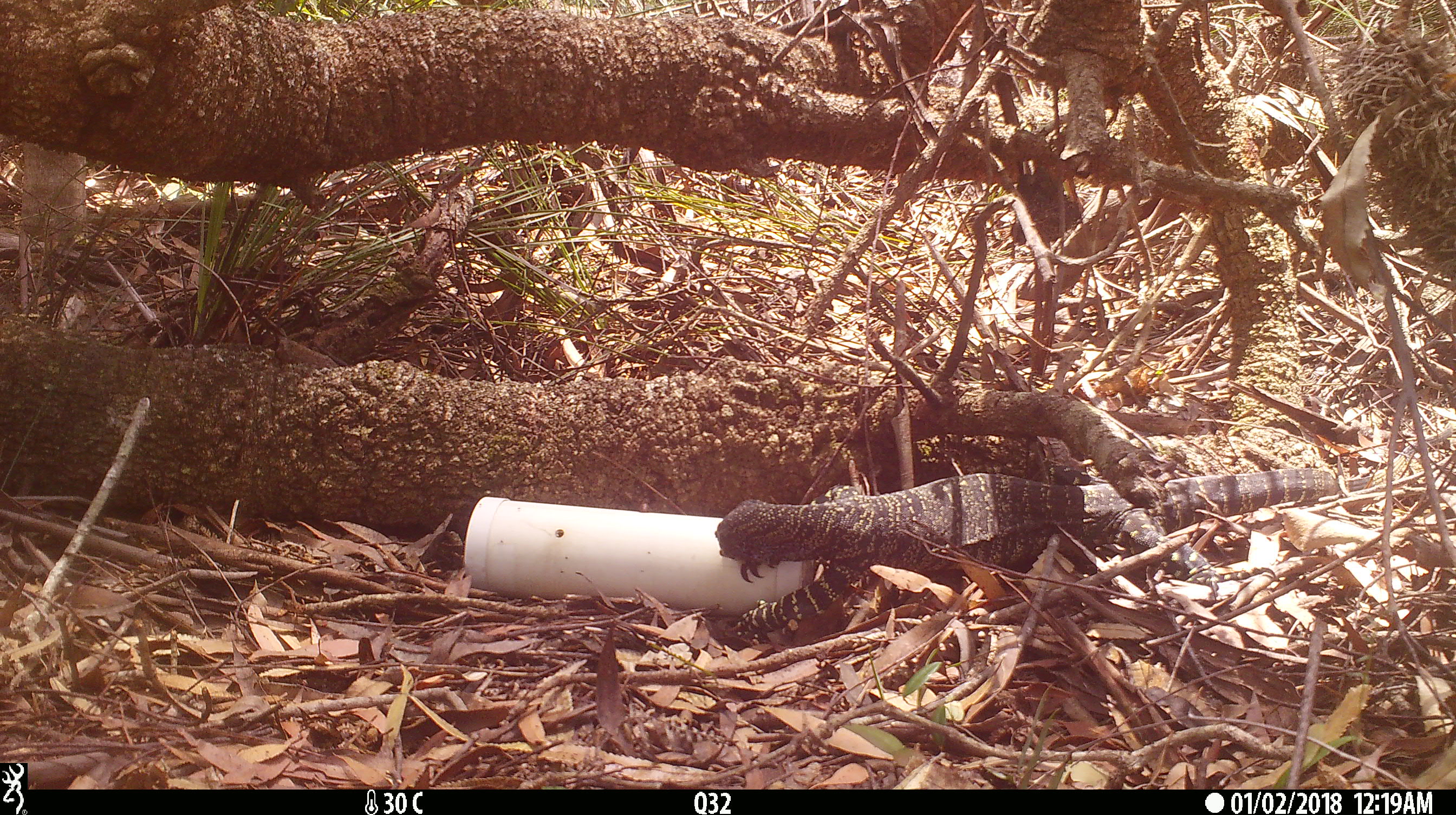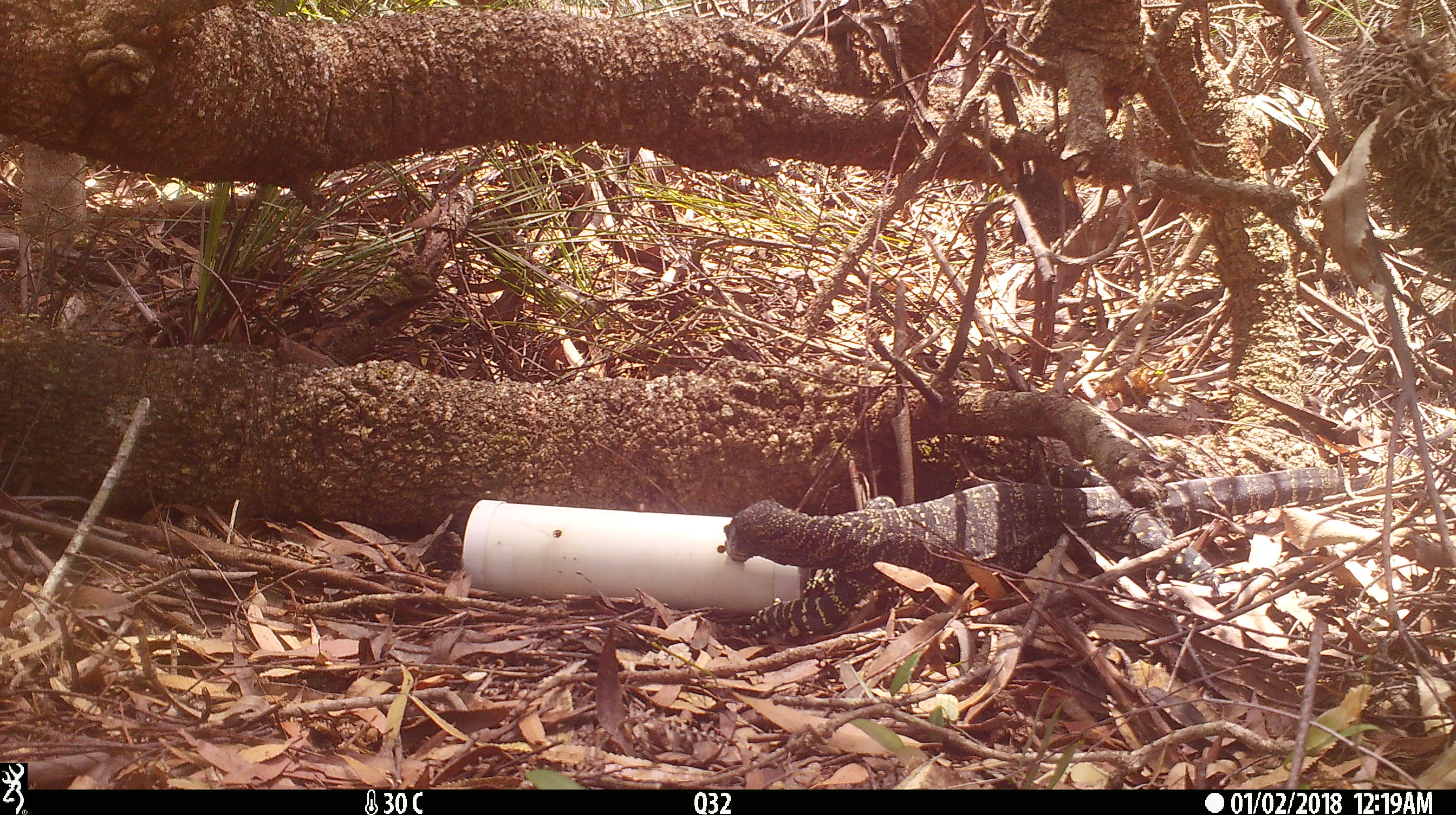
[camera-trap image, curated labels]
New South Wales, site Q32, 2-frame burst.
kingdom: Animalia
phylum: Chordata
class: Reptilia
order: Squamata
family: Varanidae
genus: Varanus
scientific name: Varanus varius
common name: lace monitor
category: goanna